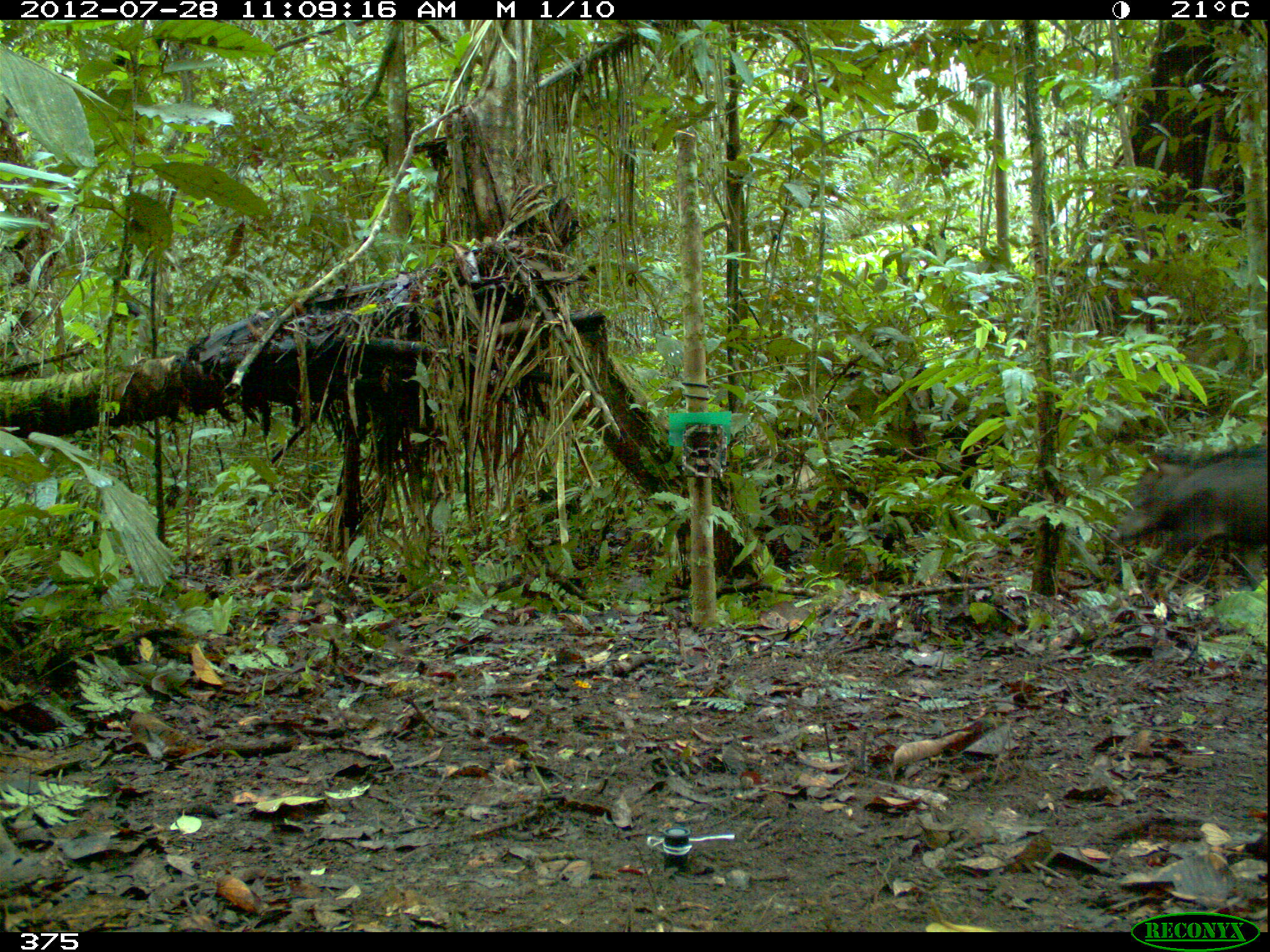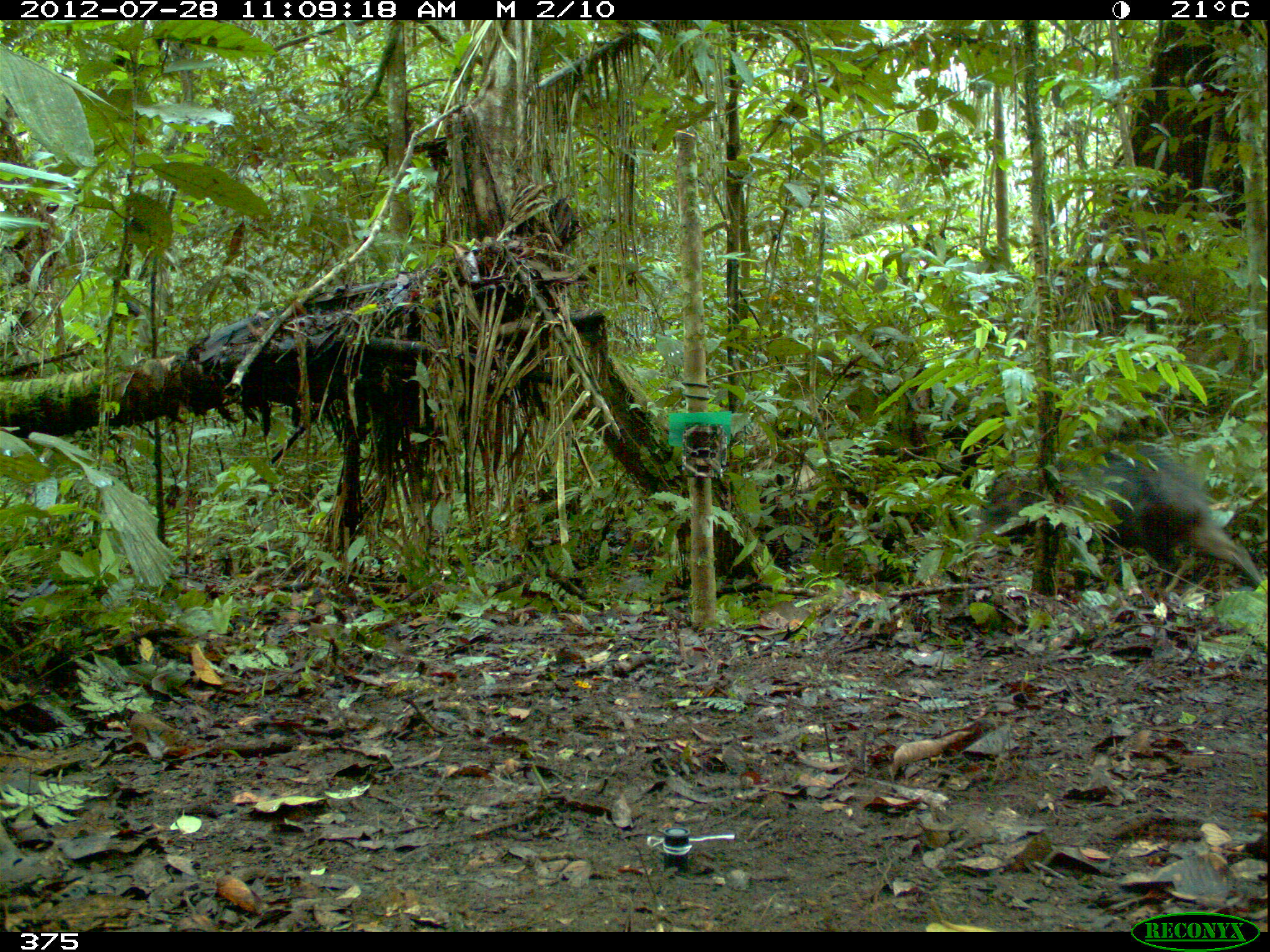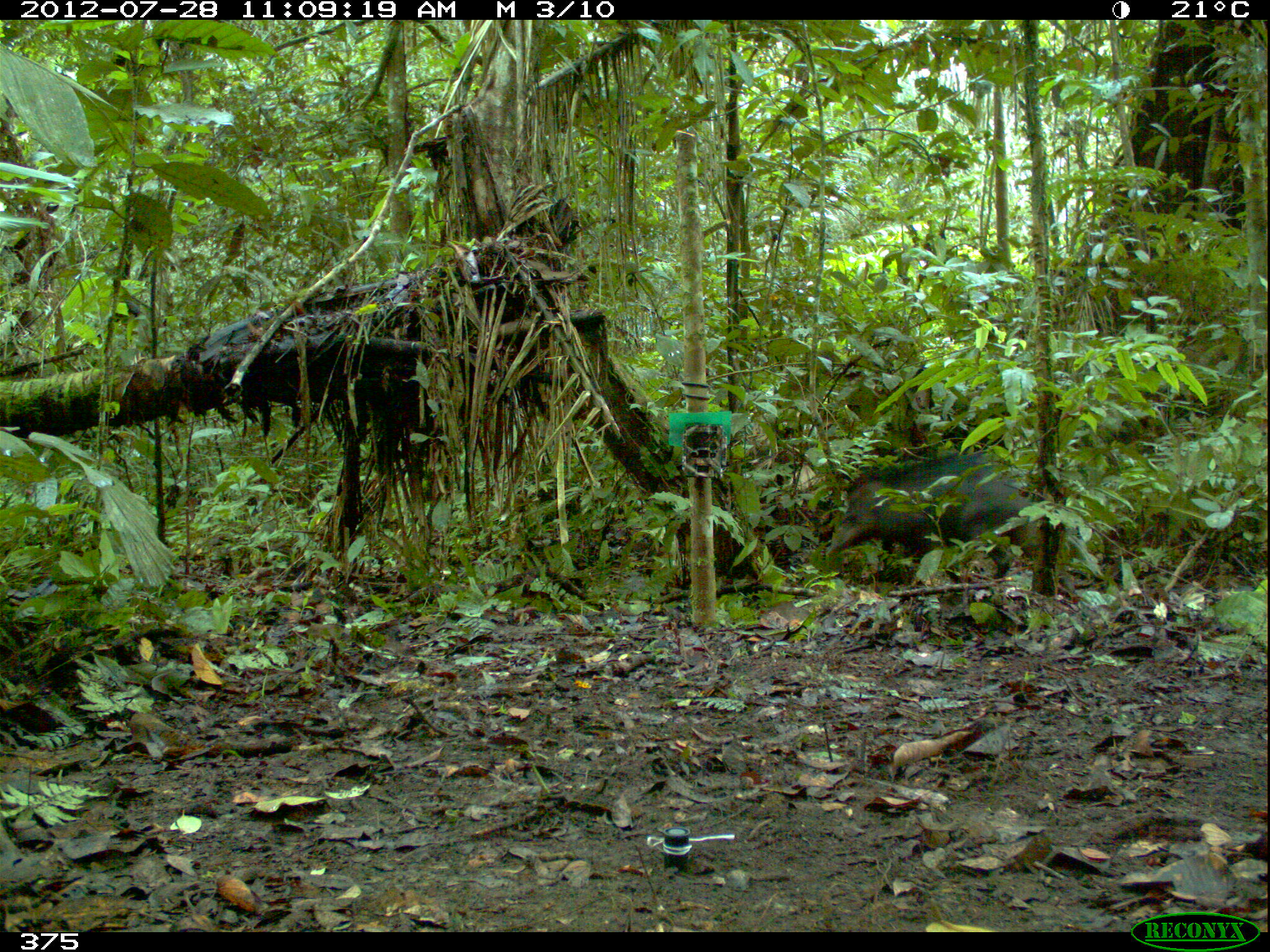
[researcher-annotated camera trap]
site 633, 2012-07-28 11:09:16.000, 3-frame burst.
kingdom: Animalia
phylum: Chordata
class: Mammalia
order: Artiodactyla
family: Tayassuidae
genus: Tayassu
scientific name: Tayassu pecari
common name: white-lipped peccary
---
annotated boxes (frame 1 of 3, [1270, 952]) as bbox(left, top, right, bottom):
tayassu pecari: bbox(1107, 437, 1262, 592)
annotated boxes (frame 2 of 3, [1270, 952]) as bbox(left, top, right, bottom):
tayassu pecari: bbox(967, 437, 1262, 603)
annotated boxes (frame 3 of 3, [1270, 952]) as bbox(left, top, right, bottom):
tayassu pecari: bbox(827, 450, 1039, 579)